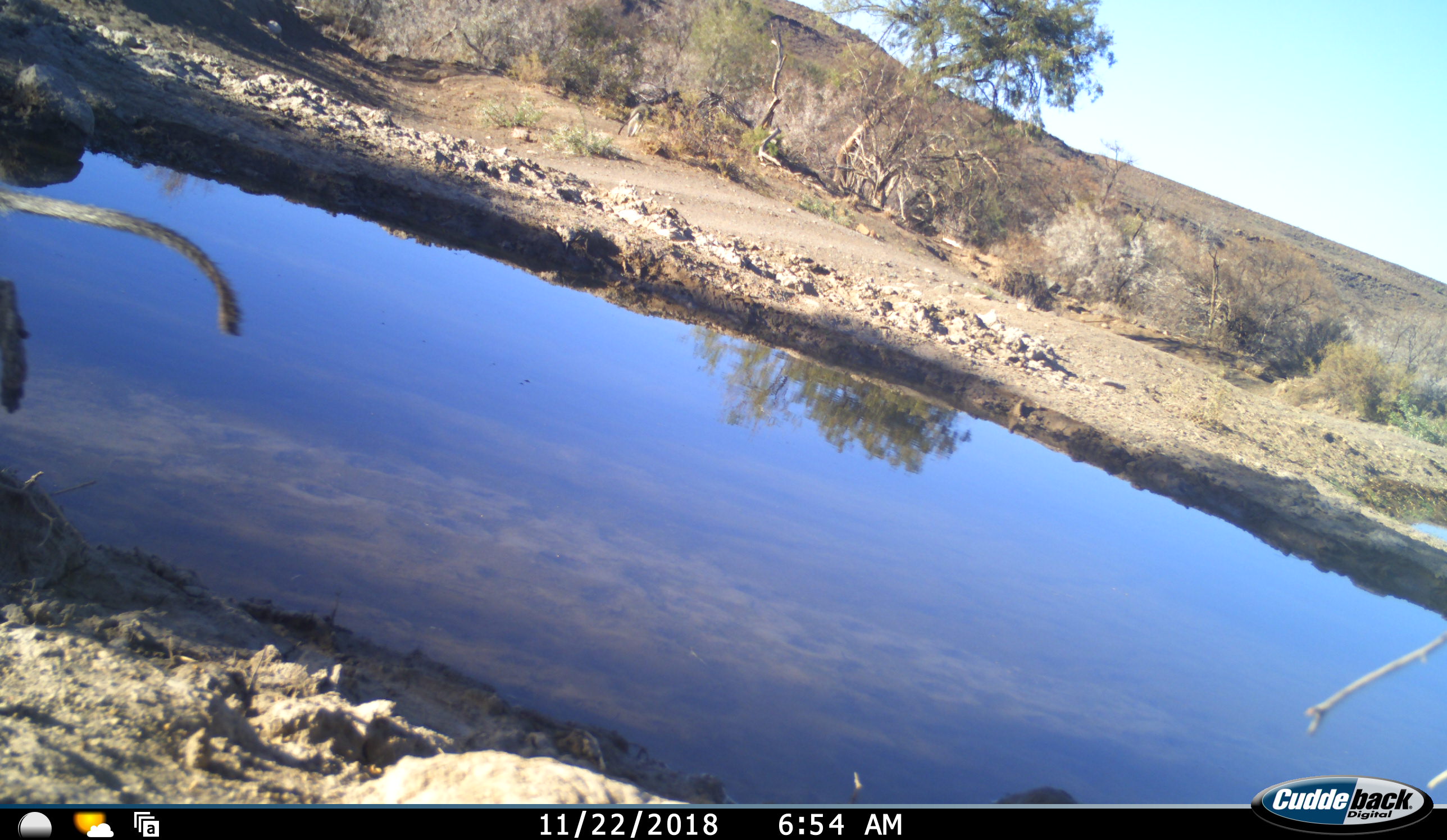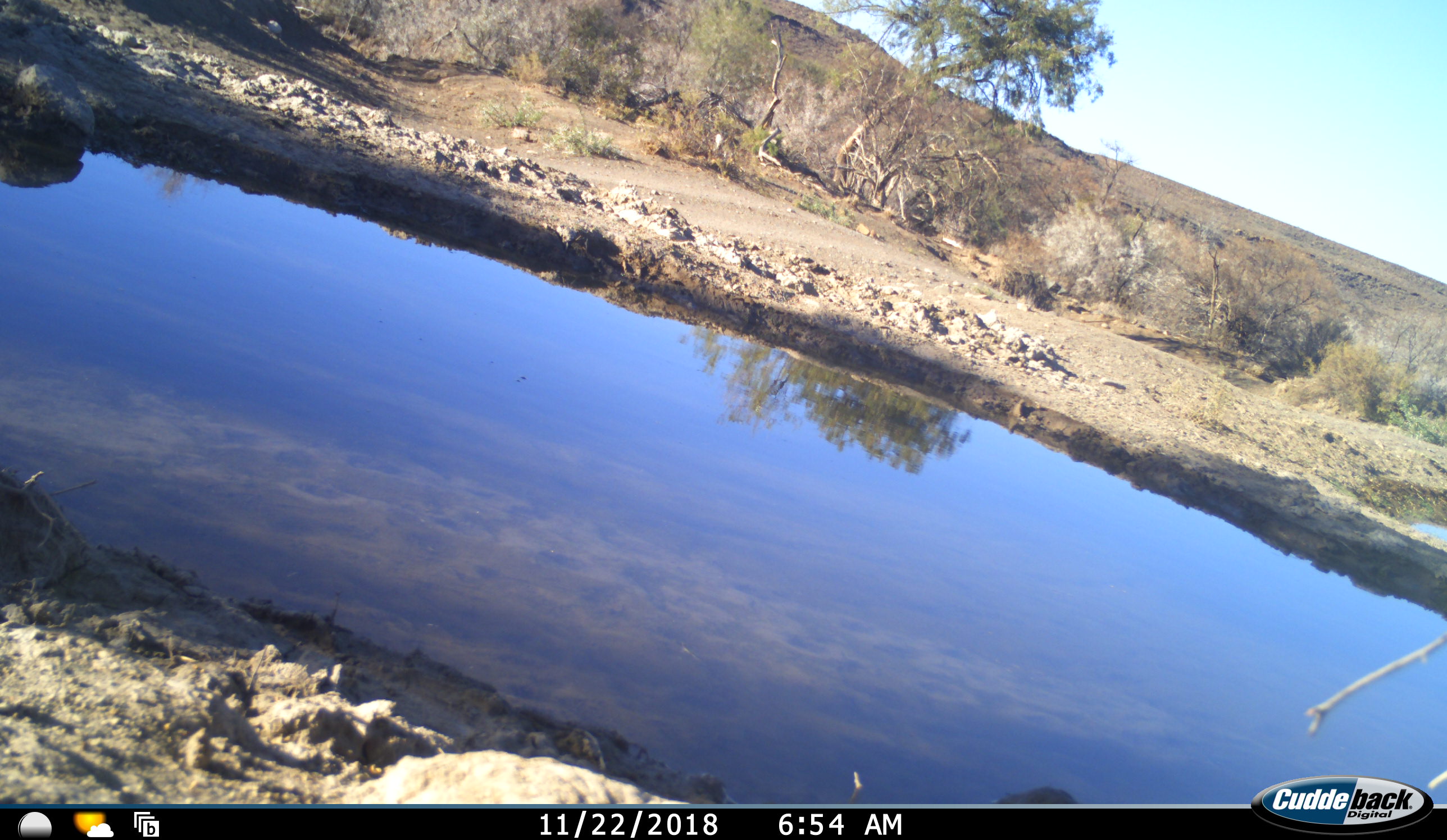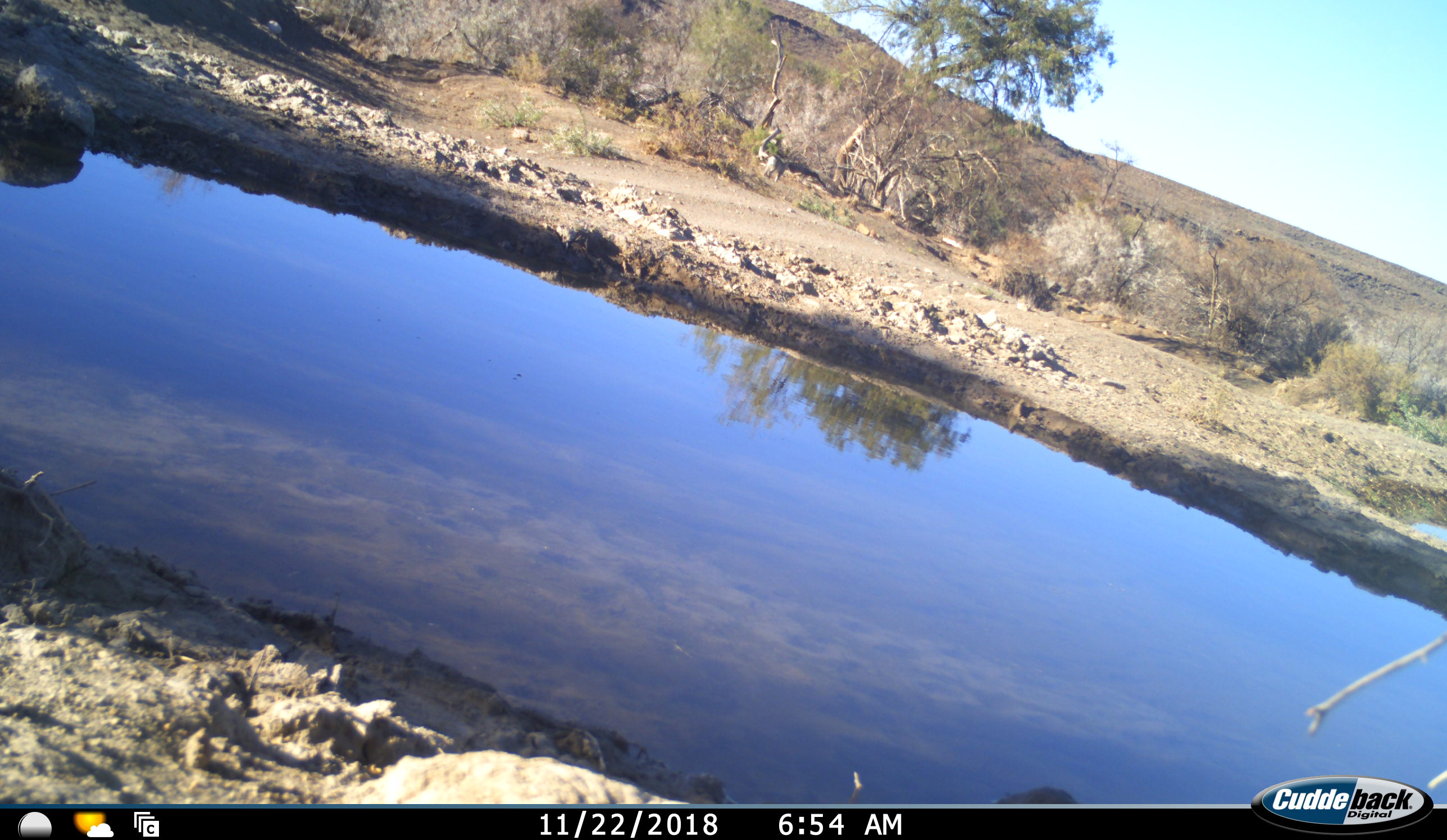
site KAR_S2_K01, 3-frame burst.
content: unidentified animal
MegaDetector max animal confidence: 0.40